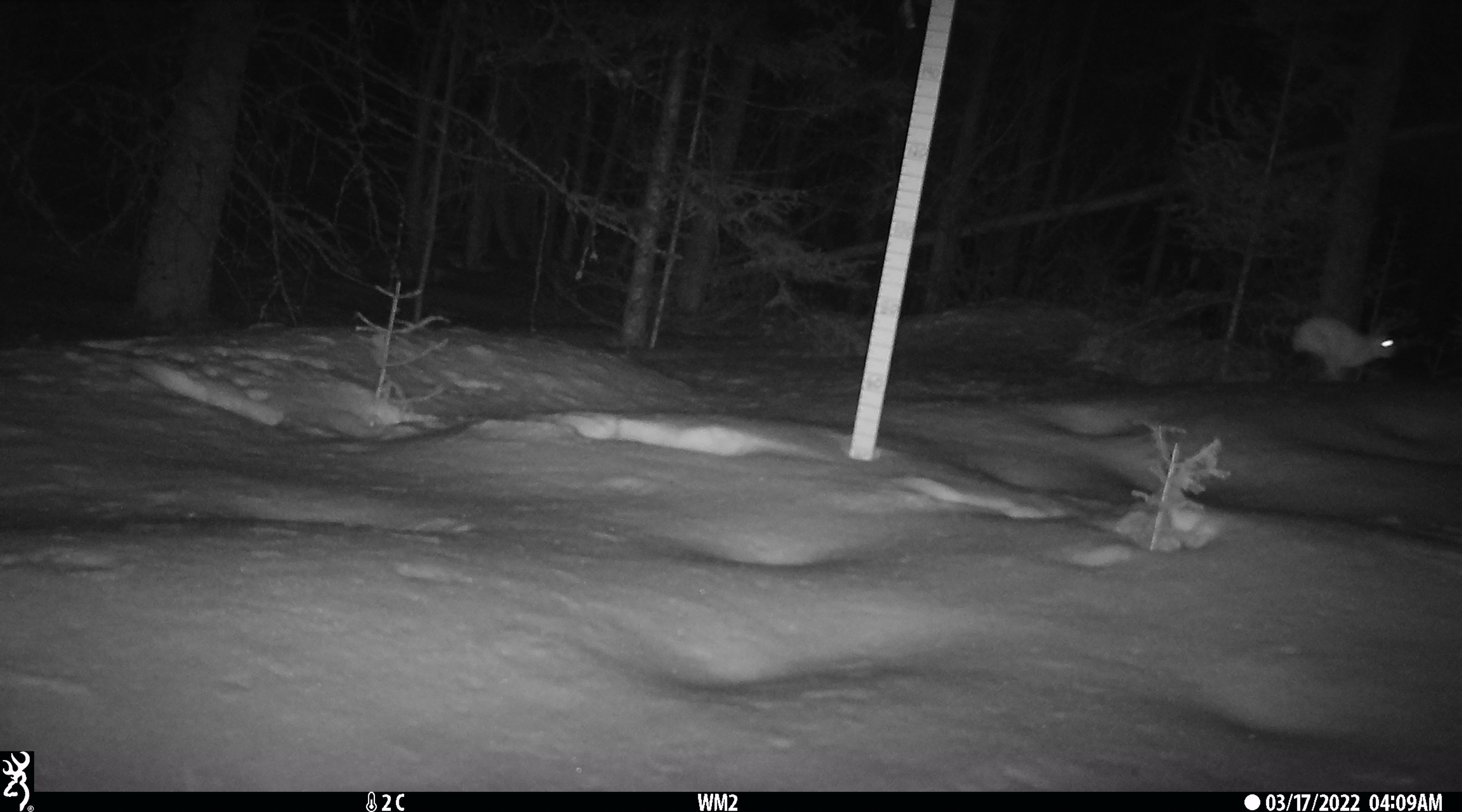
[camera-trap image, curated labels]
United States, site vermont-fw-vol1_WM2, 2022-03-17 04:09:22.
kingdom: Animalia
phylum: Chordata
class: Mammalia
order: Lagomorpha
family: Leporidae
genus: Lepus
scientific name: Lepus americanus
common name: snowshoe hare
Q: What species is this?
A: Snowshoe hare (Lepus americanus).